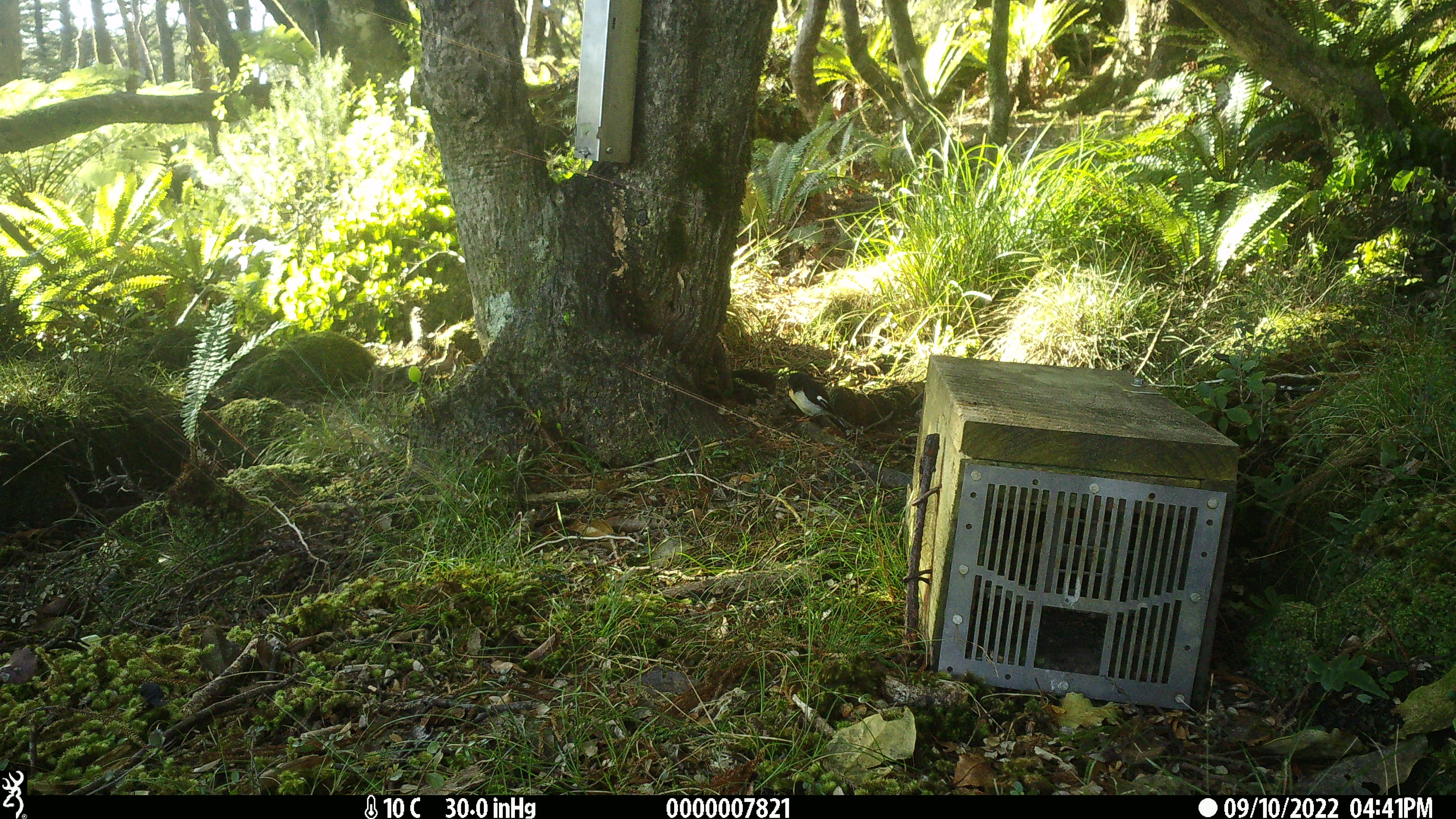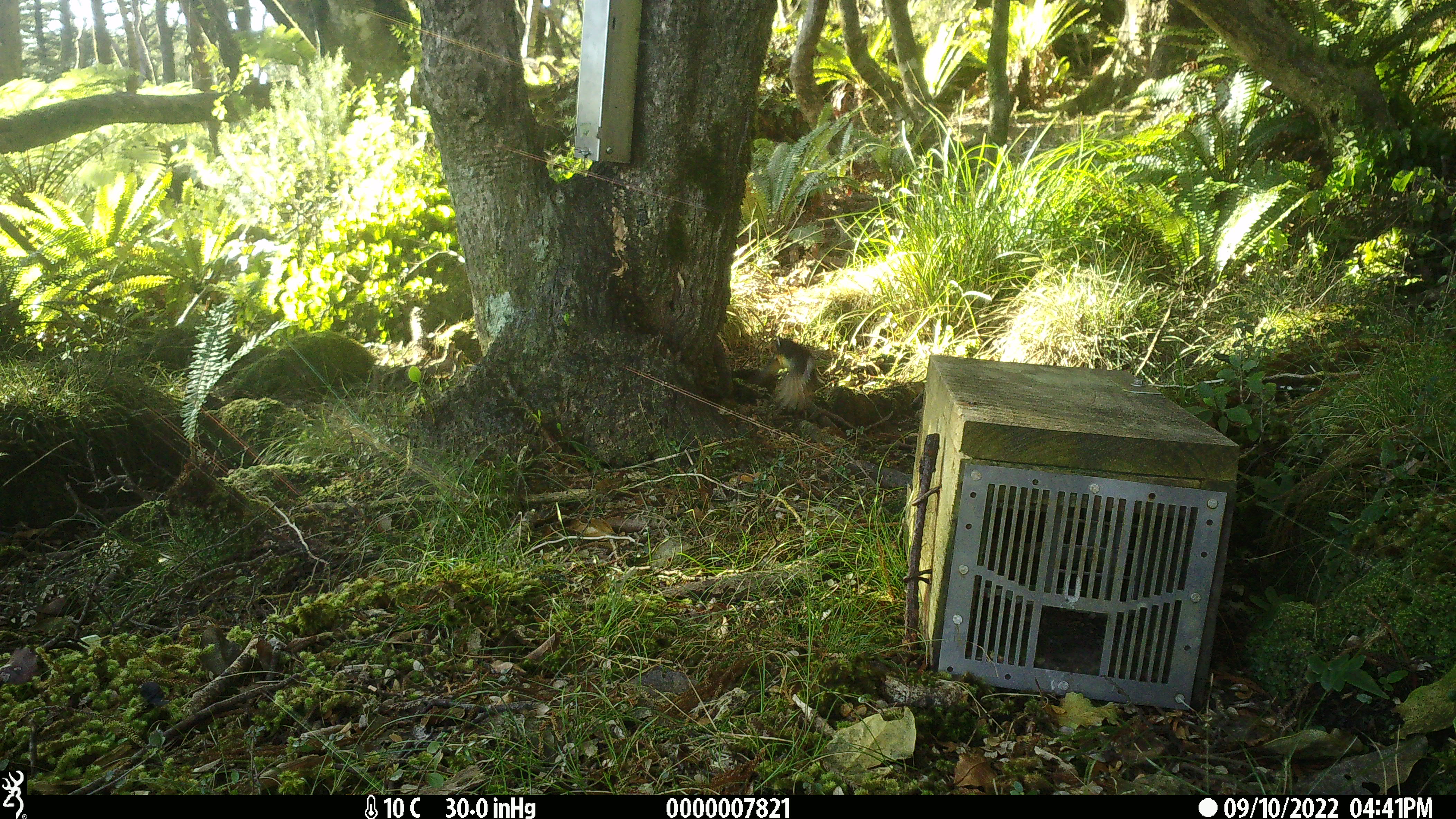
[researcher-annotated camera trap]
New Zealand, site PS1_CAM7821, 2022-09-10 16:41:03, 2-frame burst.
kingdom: Animalia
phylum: Chordata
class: Aves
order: Passeriformes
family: Petroicidae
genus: Petroica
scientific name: Petroica macrocephala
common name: tomtit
Tomtit (Petroica macrocephala).